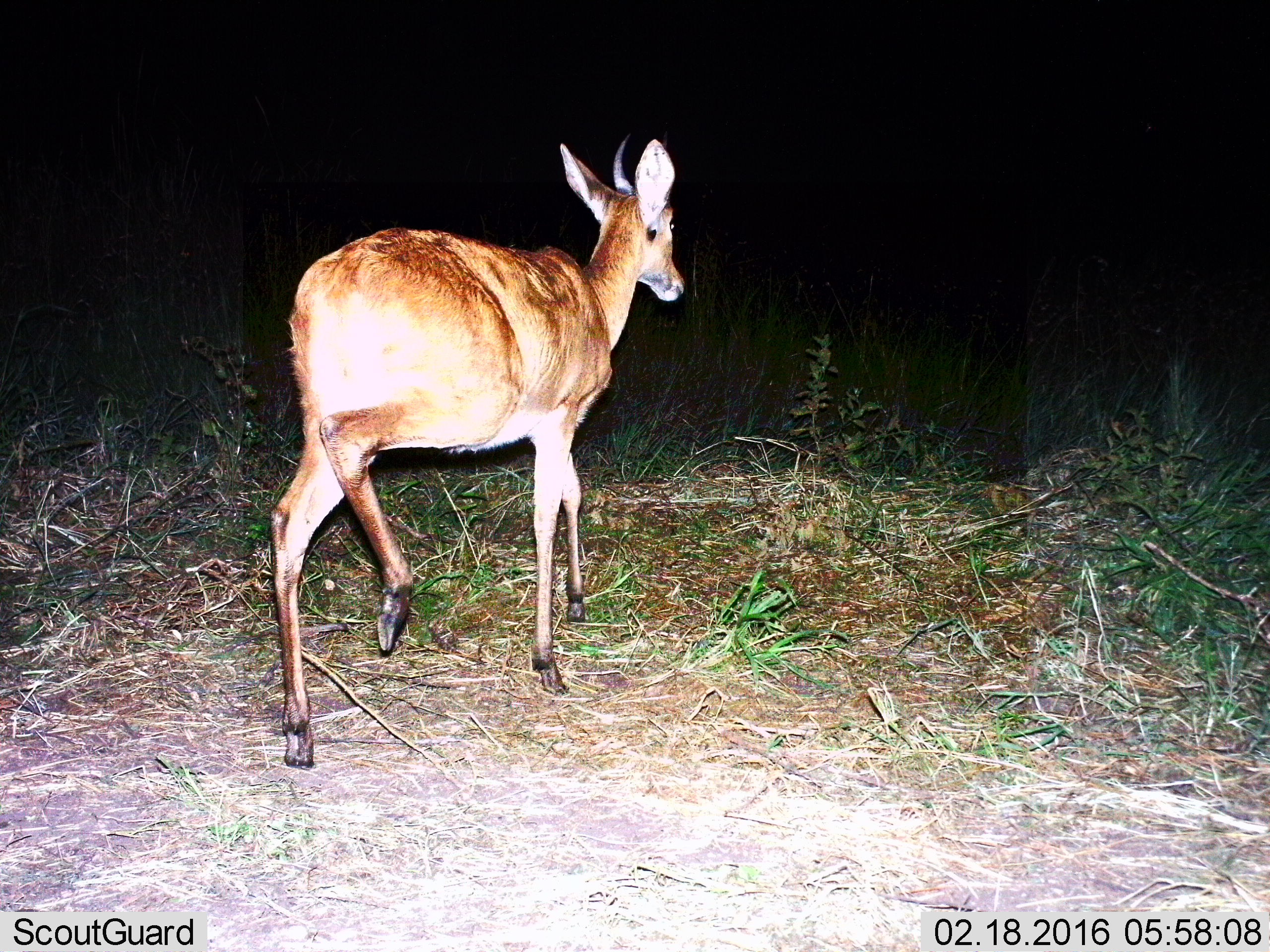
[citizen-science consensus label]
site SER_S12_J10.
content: unidentified animal